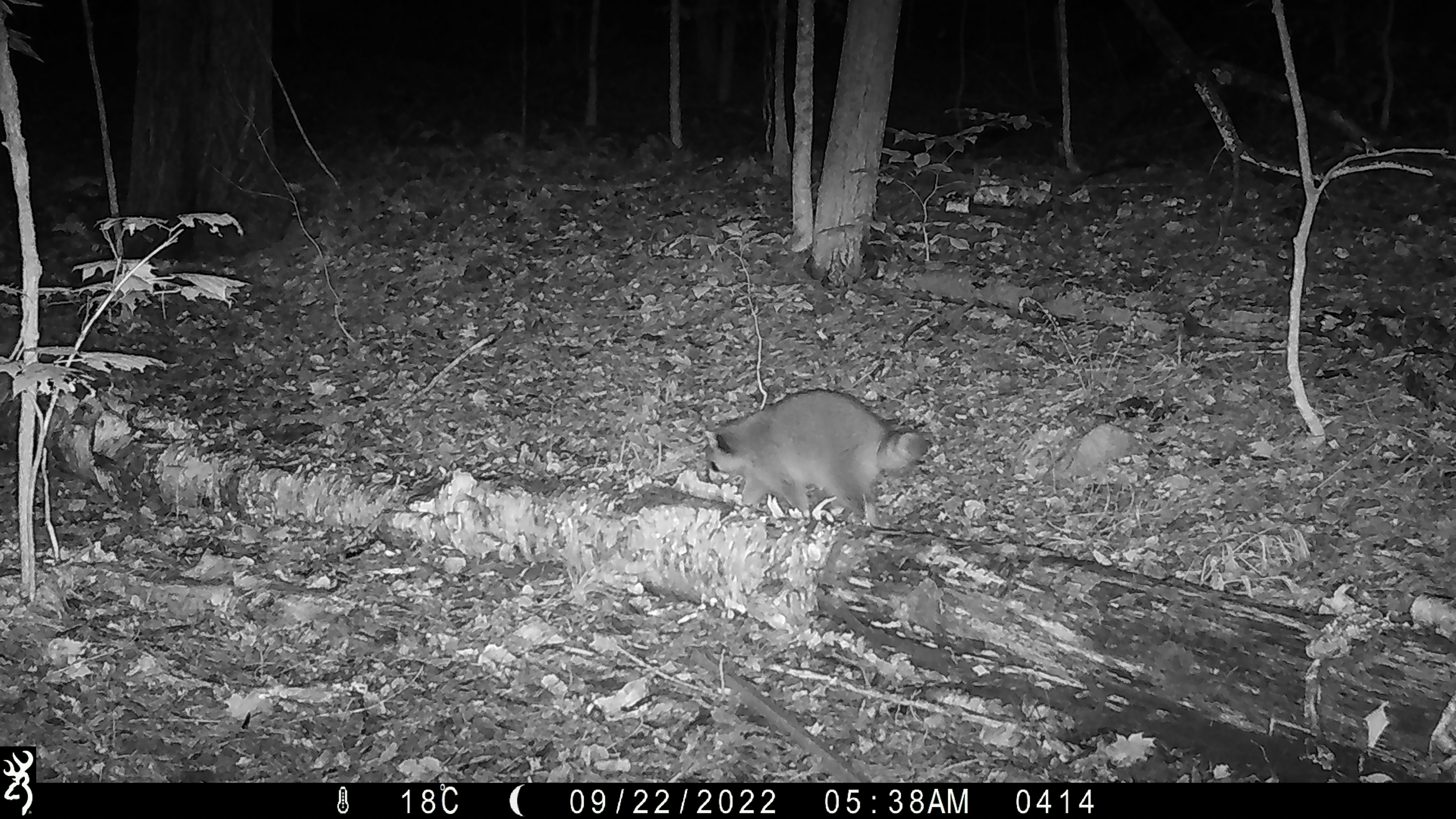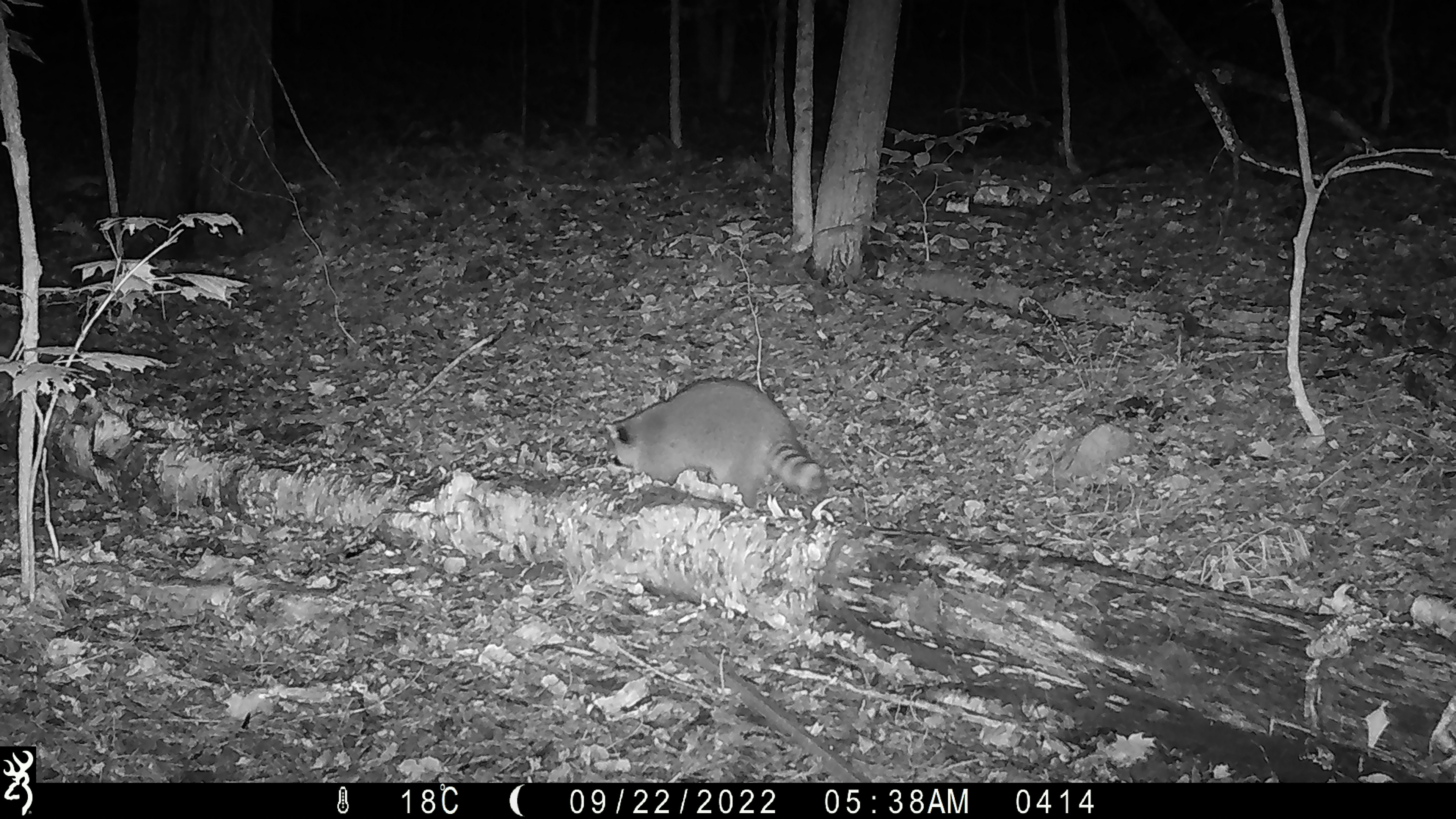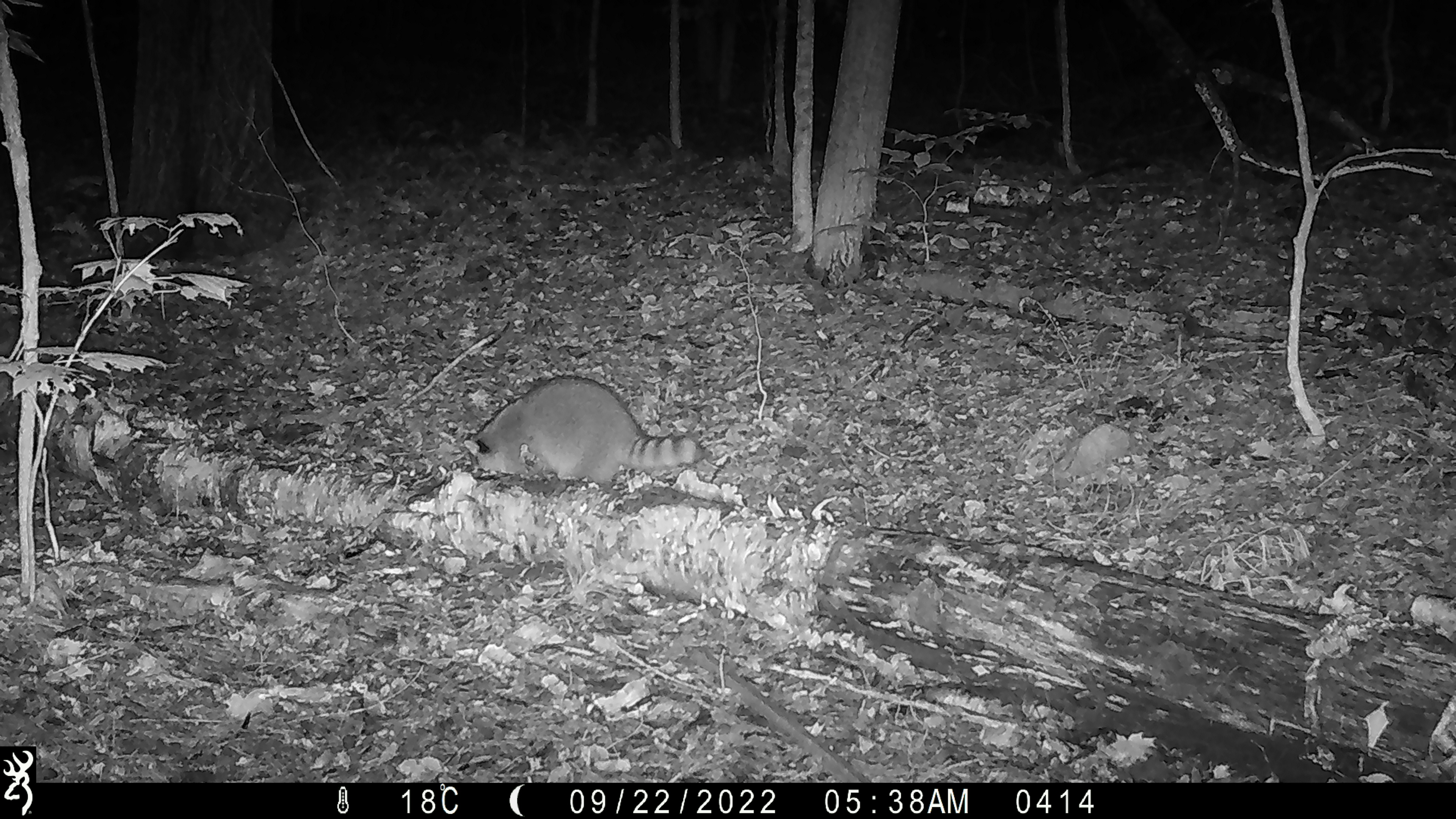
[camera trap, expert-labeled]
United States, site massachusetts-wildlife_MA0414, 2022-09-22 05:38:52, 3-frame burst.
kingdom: Animalia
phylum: Chordata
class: Mammalia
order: Carnivora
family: Procyonidae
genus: Procyon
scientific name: Procyon lotor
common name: raccoon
Raccoon (Procyon lotor).